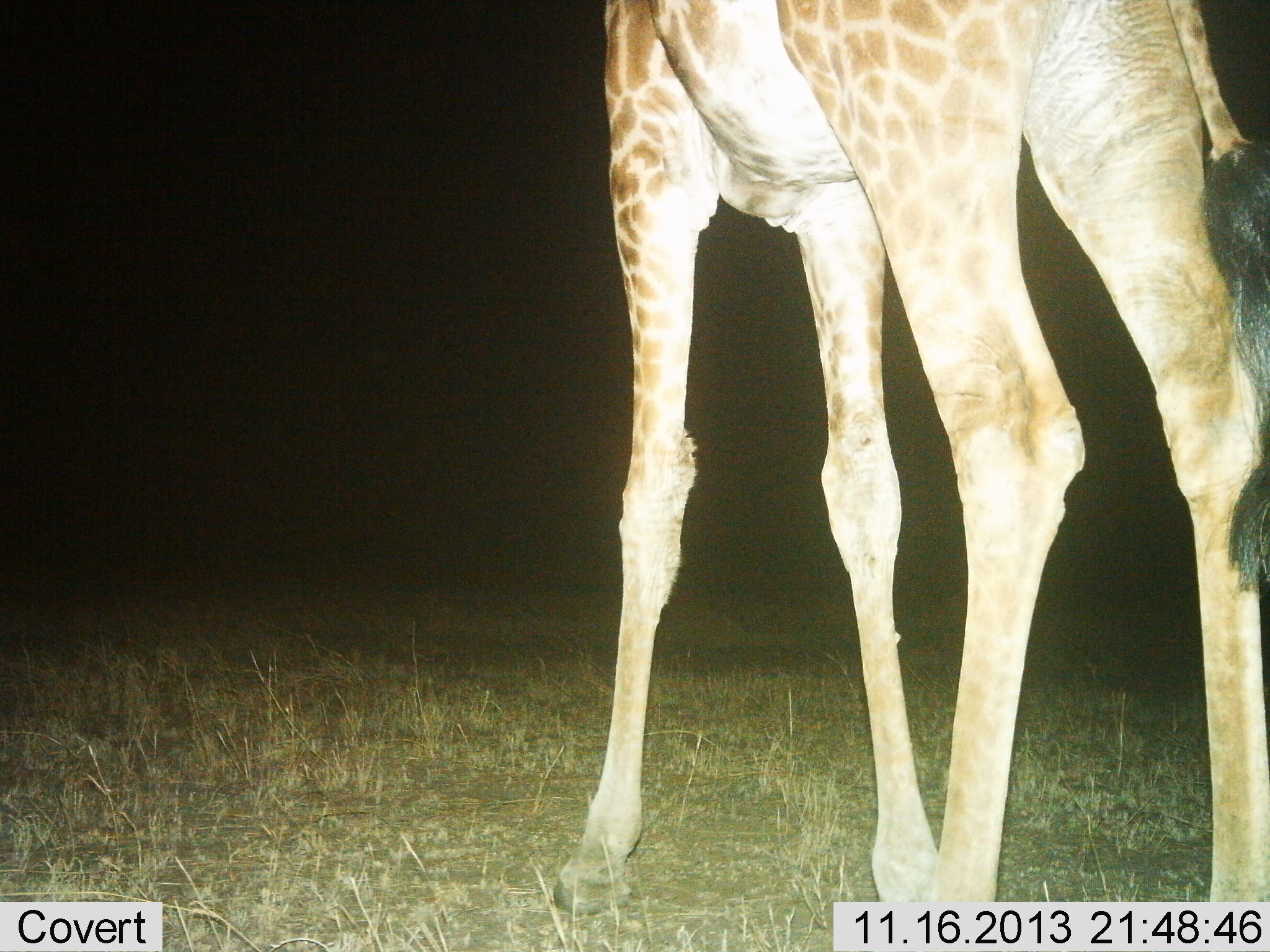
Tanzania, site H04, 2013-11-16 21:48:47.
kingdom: Animalia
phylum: Chordata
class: Mammalia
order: Artiodactyla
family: Giraffidae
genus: Giraffa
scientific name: Giraffa camelopardalis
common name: giraffe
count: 1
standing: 90%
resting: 0%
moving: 10%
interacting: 0%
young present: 0%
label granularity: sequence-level